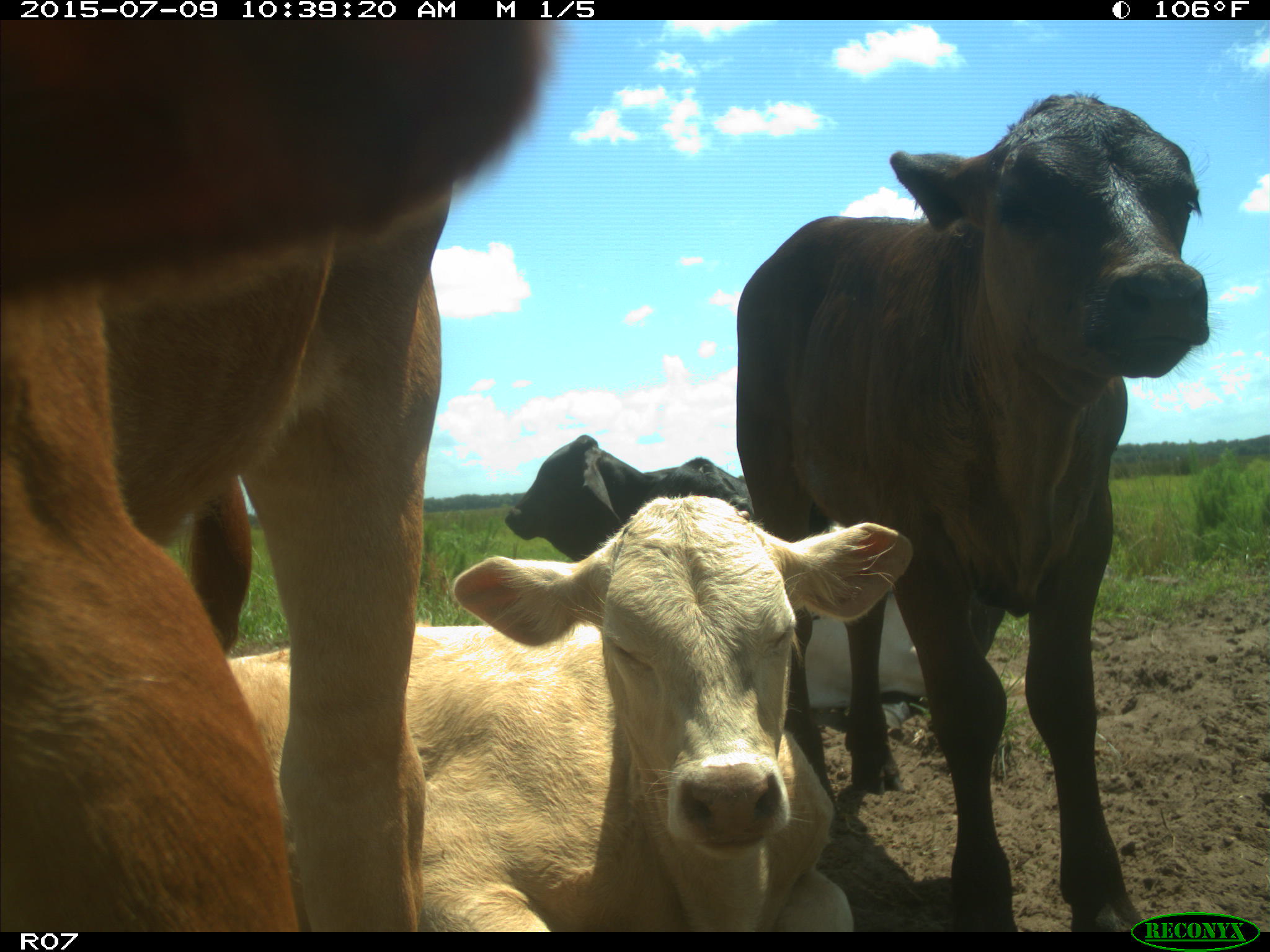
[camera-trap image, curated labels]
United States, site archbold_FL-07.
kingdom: Animalia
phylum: Chordata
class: Mammalia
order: Artiodactyla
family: Bovidae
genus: Bos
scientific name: Bos taurus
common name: domestic cow